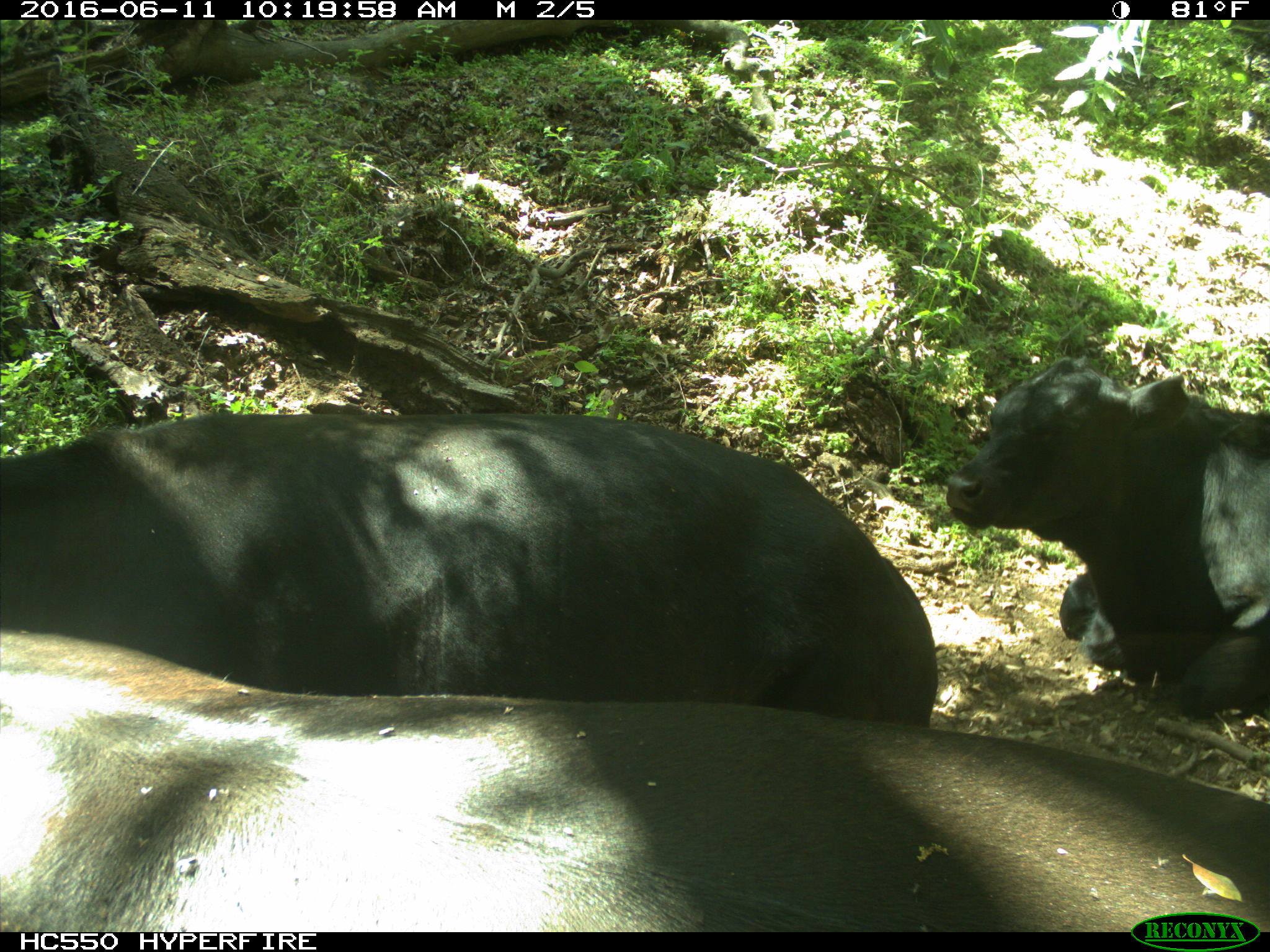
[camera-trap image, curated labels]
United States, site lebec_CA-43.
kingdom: Animalia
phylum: Chordata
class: Mammalia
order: Artiodactyla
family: Bovidae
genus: Bos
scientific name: Bos taurus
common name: domestic cow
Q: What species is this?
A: Bos taurus (domestic cow).